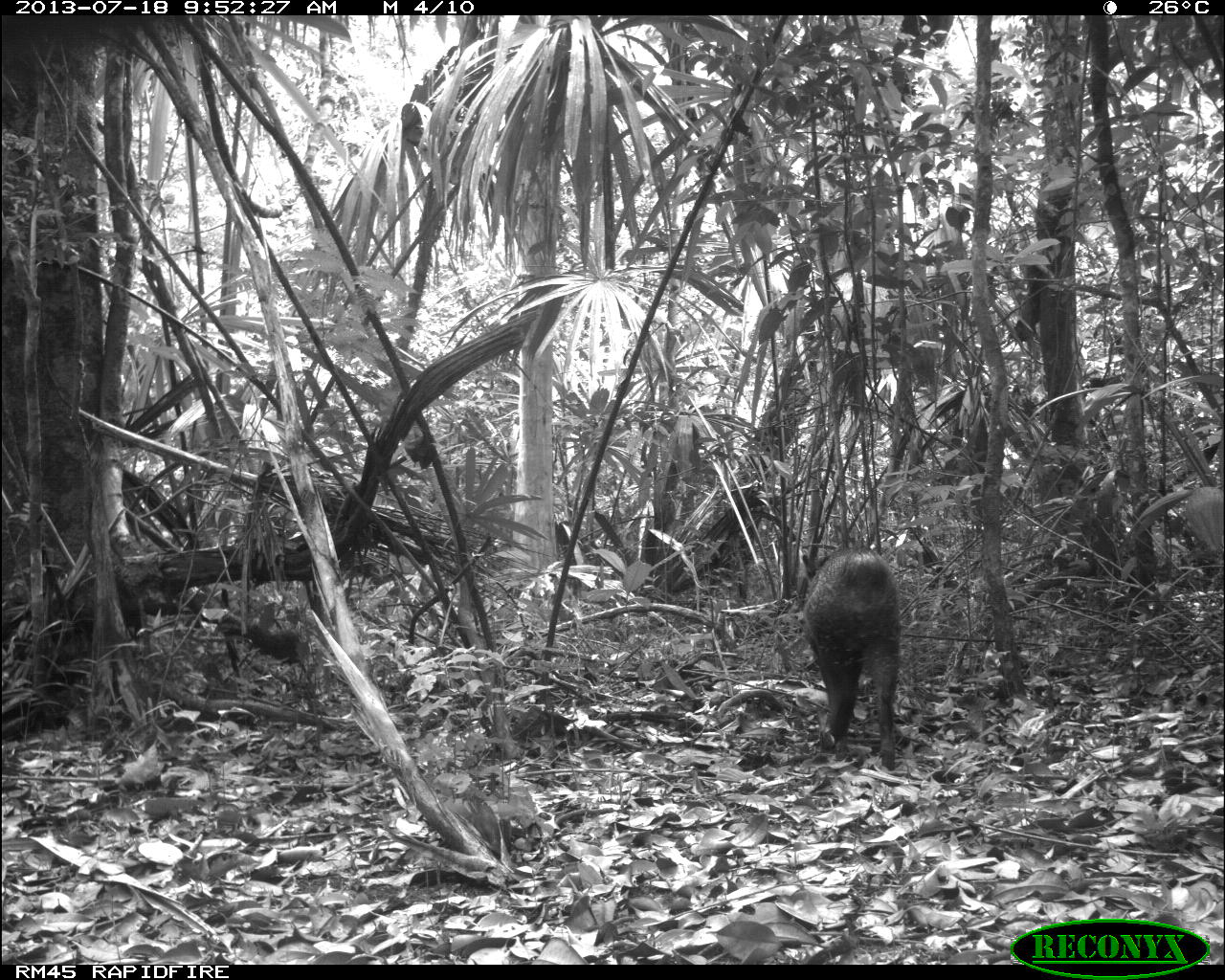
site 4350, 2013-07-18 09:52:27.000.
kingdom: Animalia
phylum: Chordata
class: Mammalia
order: Artiodactyla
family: Tayassuidae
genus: Pecari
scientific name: Pecari tajacu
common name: collared peccary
Pecari tajacu (collared peccary), count 1.